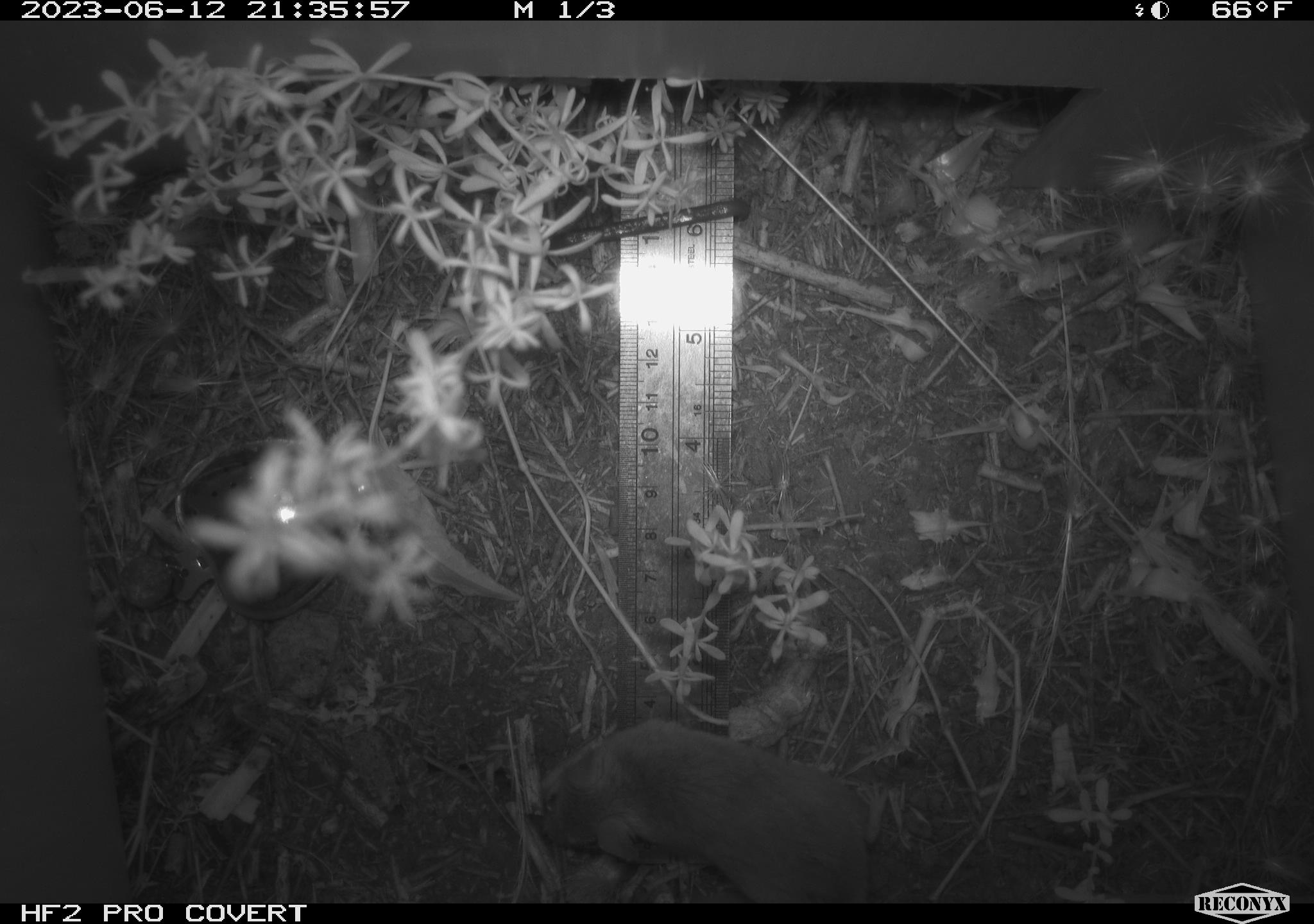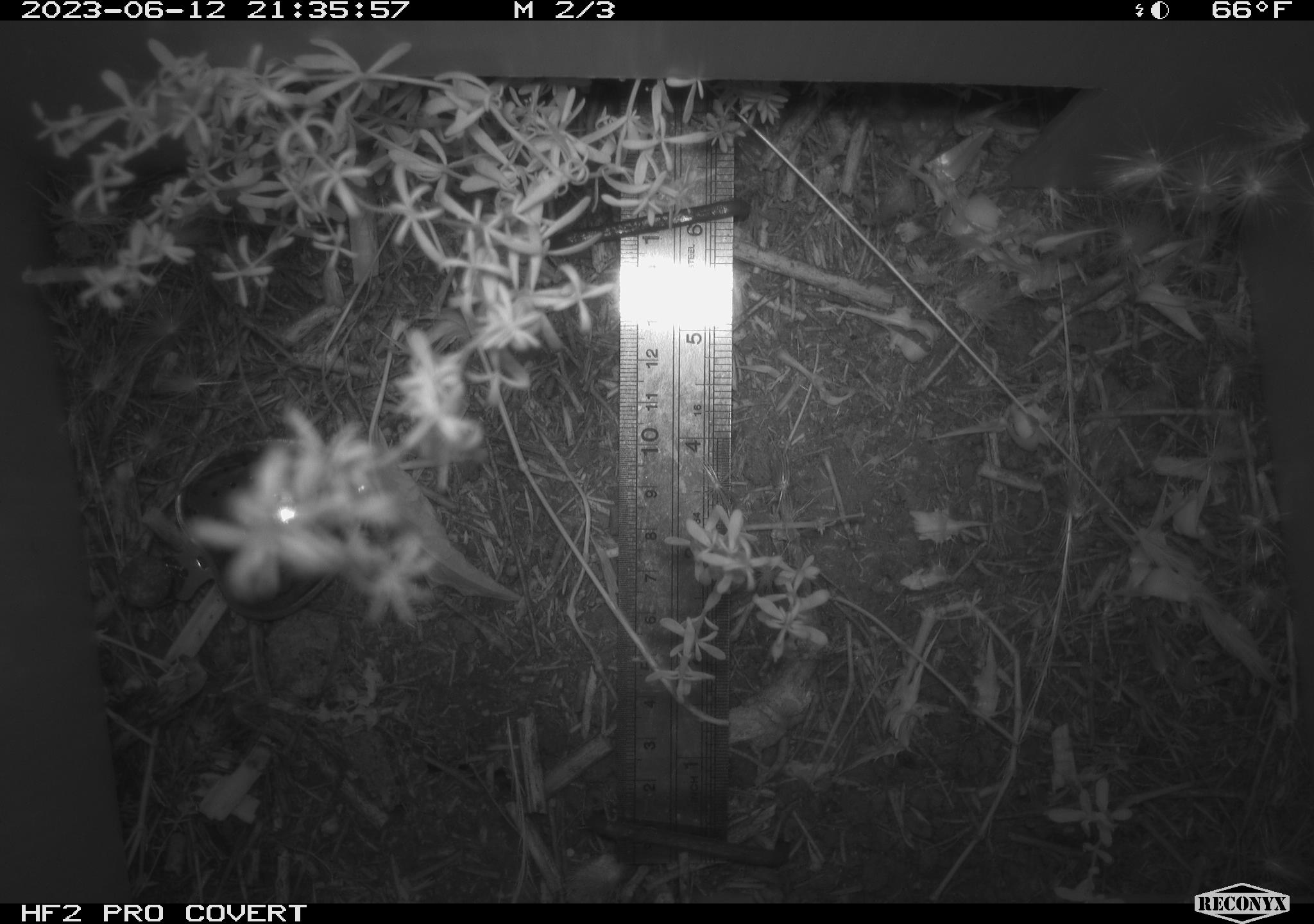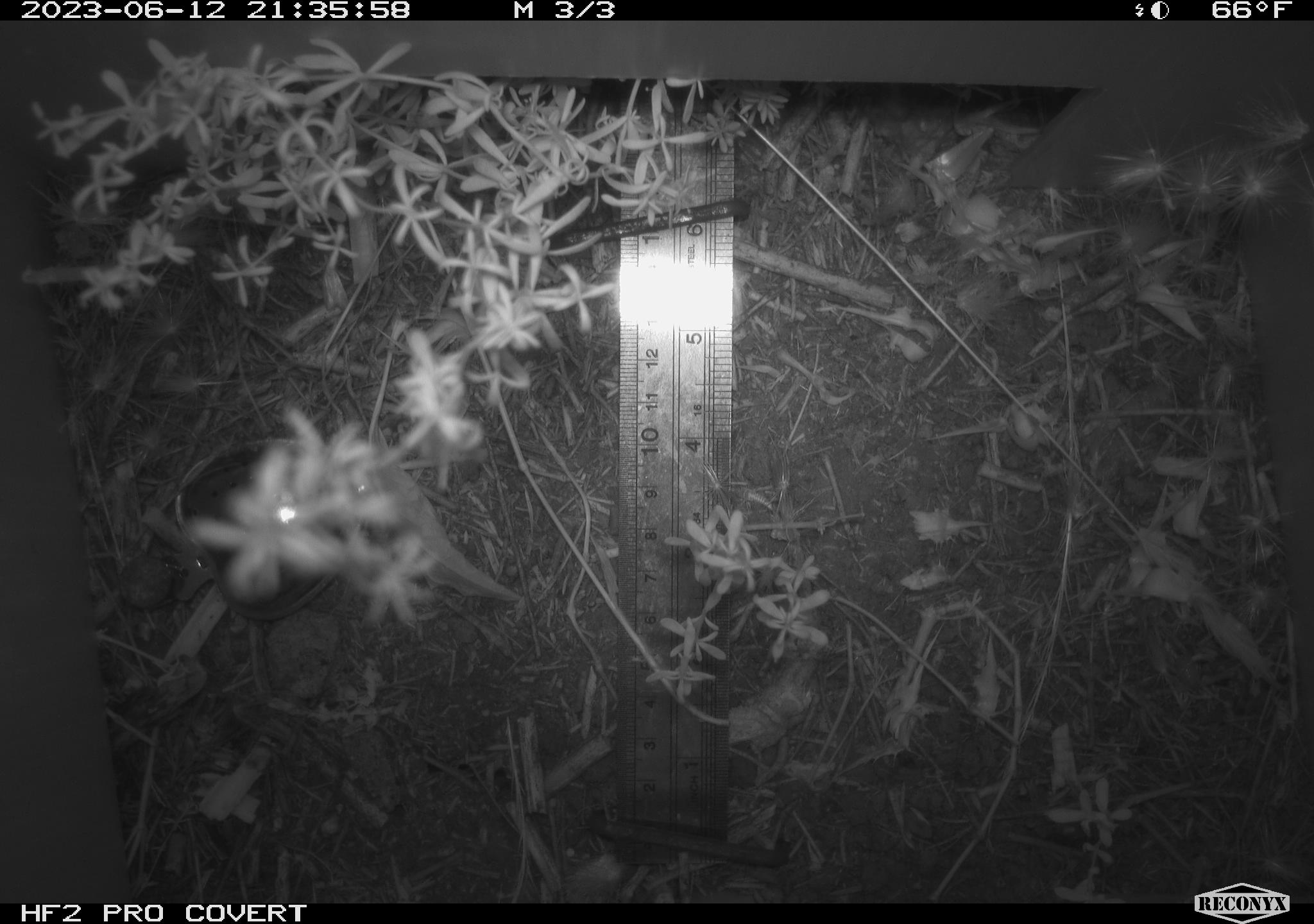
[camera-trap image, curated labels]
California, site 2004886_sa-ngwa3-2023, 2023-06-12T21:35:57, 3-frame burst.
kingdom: Animalia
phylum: Chordata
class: Mammalia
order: Rodentia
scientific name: Rodentia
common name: mouse species